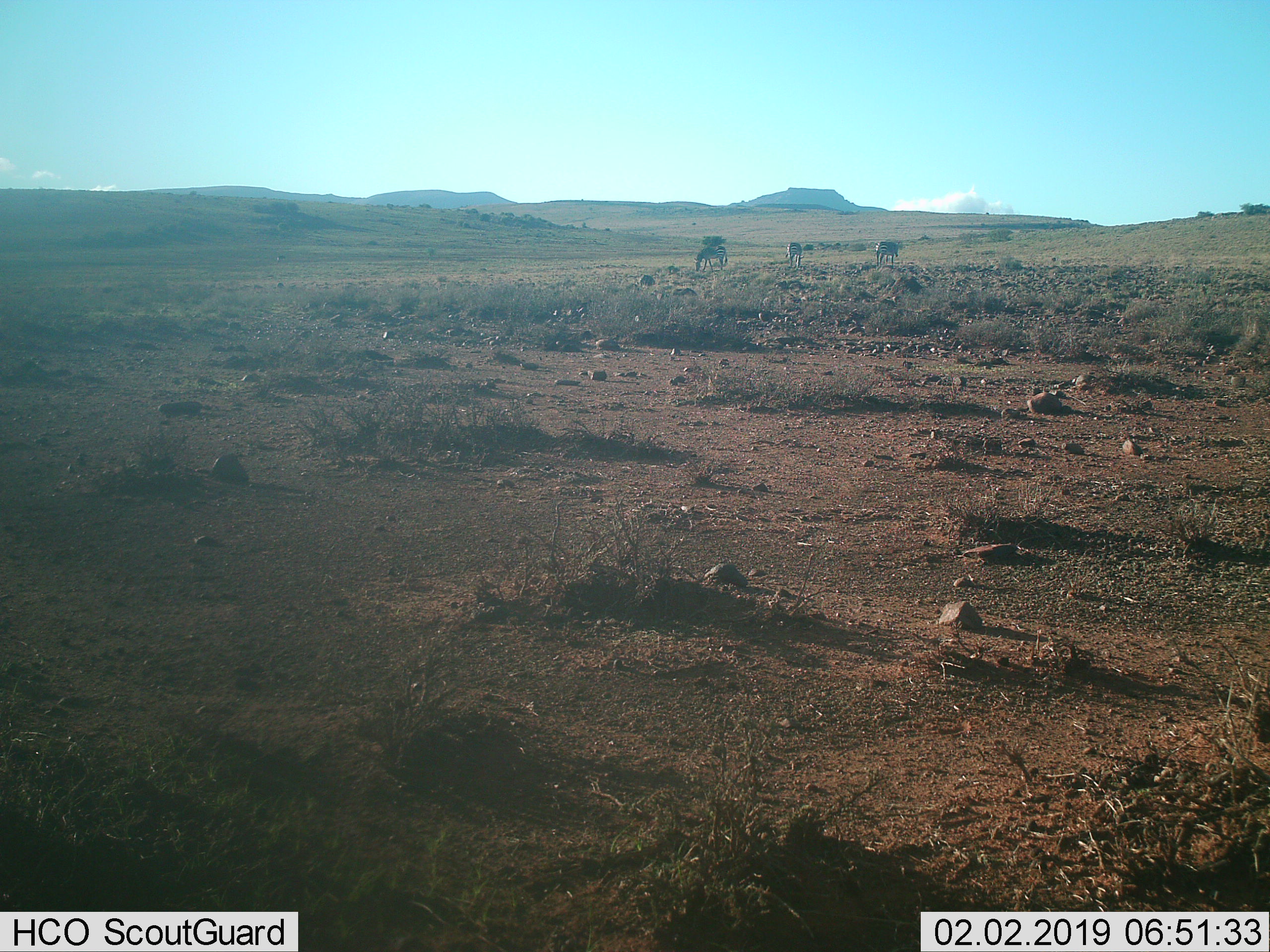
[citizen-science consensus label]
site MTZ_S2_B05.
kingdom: Animalia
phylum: Chordata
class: Mammalia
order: Perissodactyla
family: Equidae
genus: Equus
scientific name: Equus zebra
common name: mountain zebra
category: zebramountain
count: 3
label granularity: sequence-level